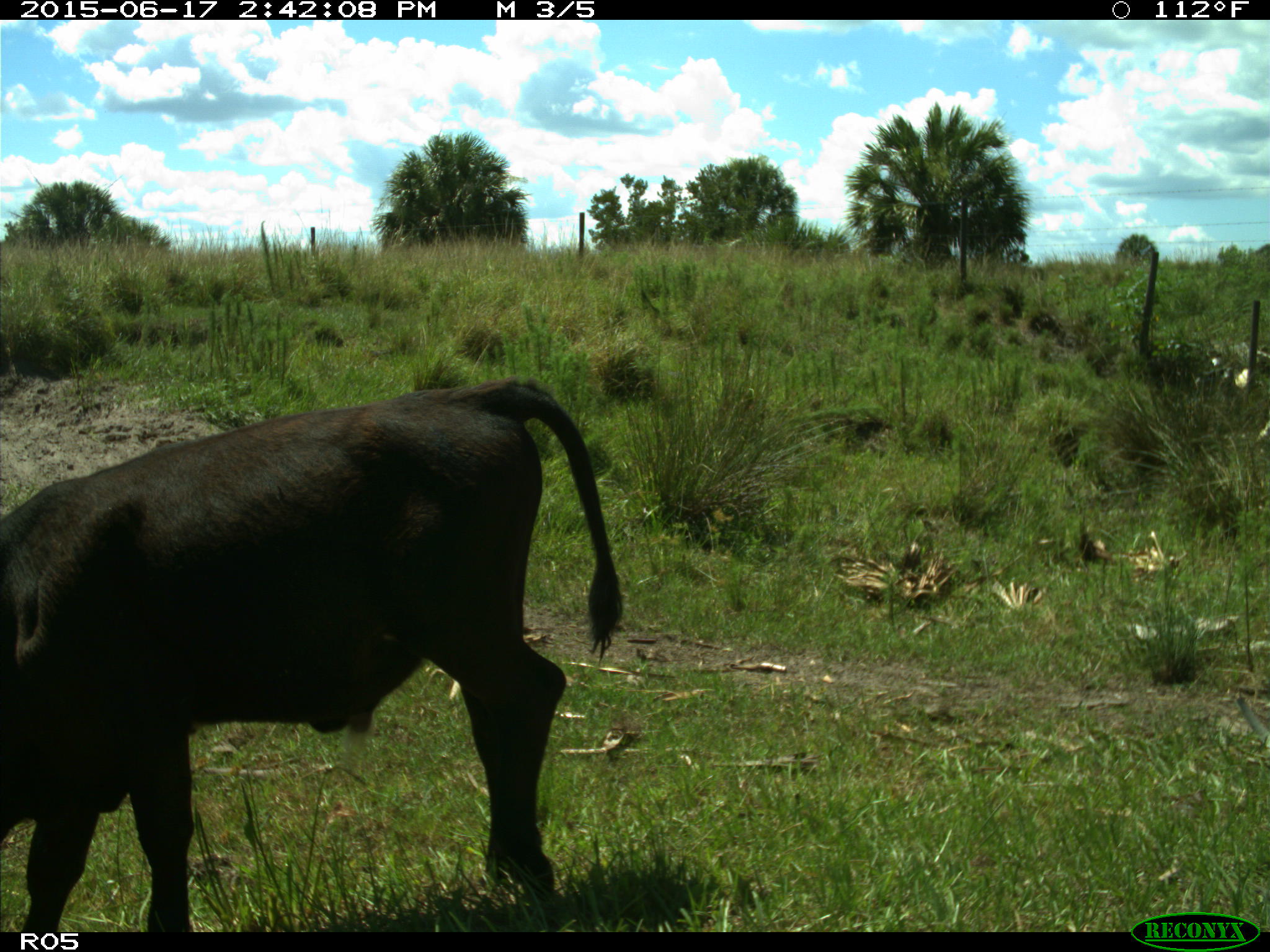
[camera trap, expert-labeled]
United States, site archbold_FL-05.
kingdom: Animalia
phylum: Chordata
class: Mammalia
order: Artiodactyla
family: Bovidae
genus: Bos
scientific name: Bos taurus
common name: domestic cow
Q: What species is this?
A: Bos taurus (domestic cow).